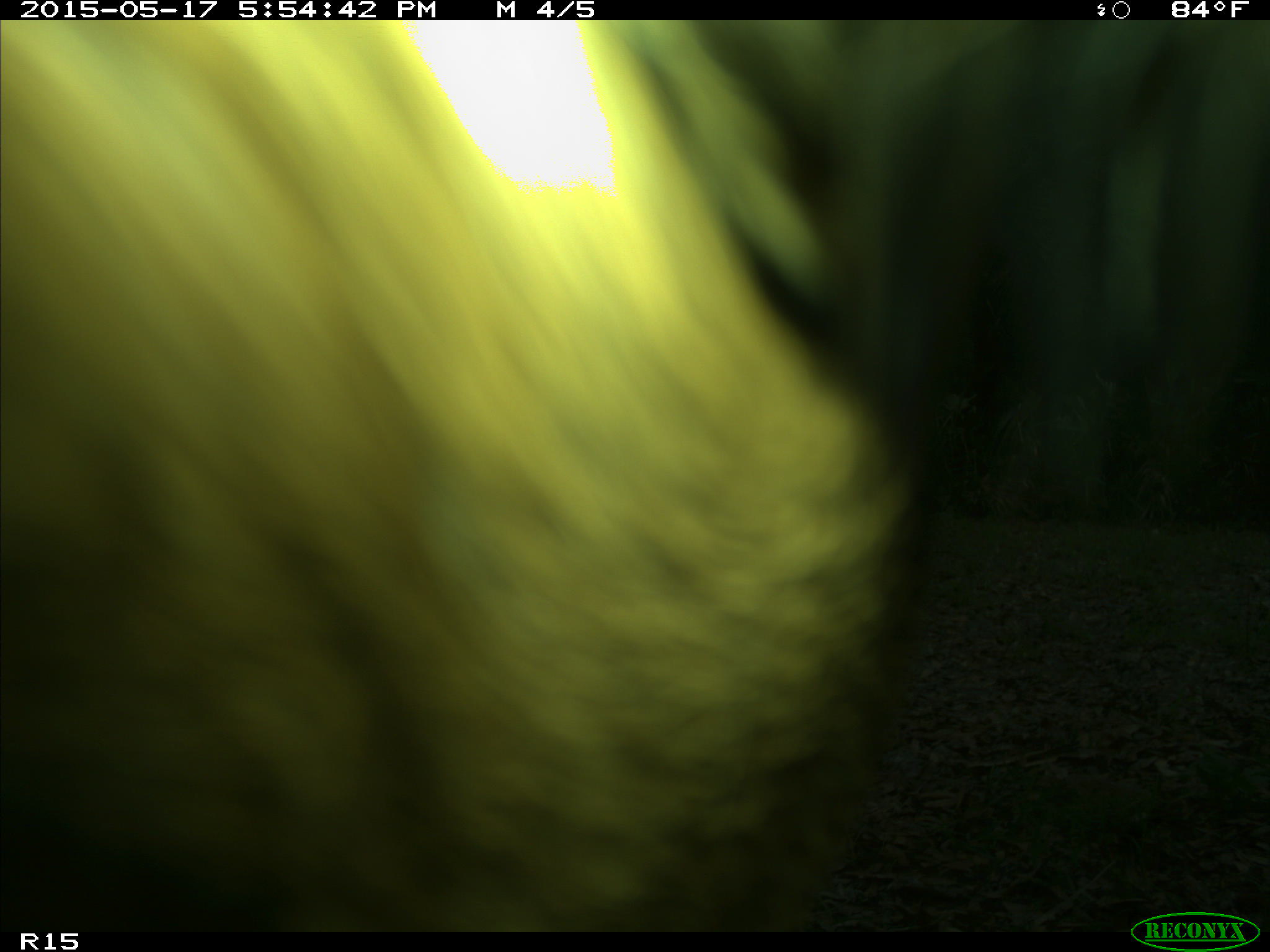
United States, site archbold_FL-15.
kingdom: Animalia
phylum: Chordata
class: Mammalia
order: Artiodactyla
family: Bovidae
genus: Bos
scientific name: Bos taurus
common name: domestic cow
Bos taurus (domestic cow).